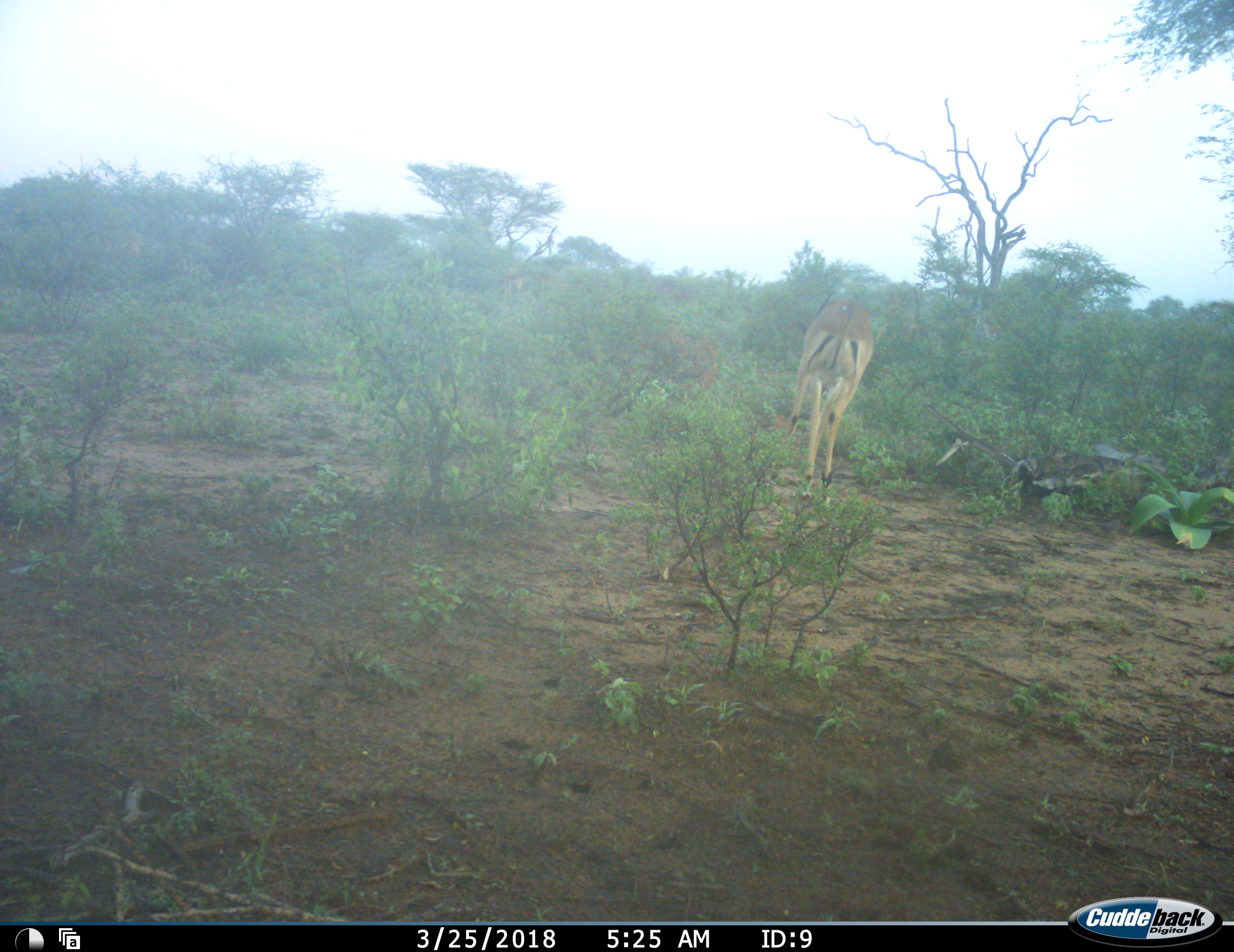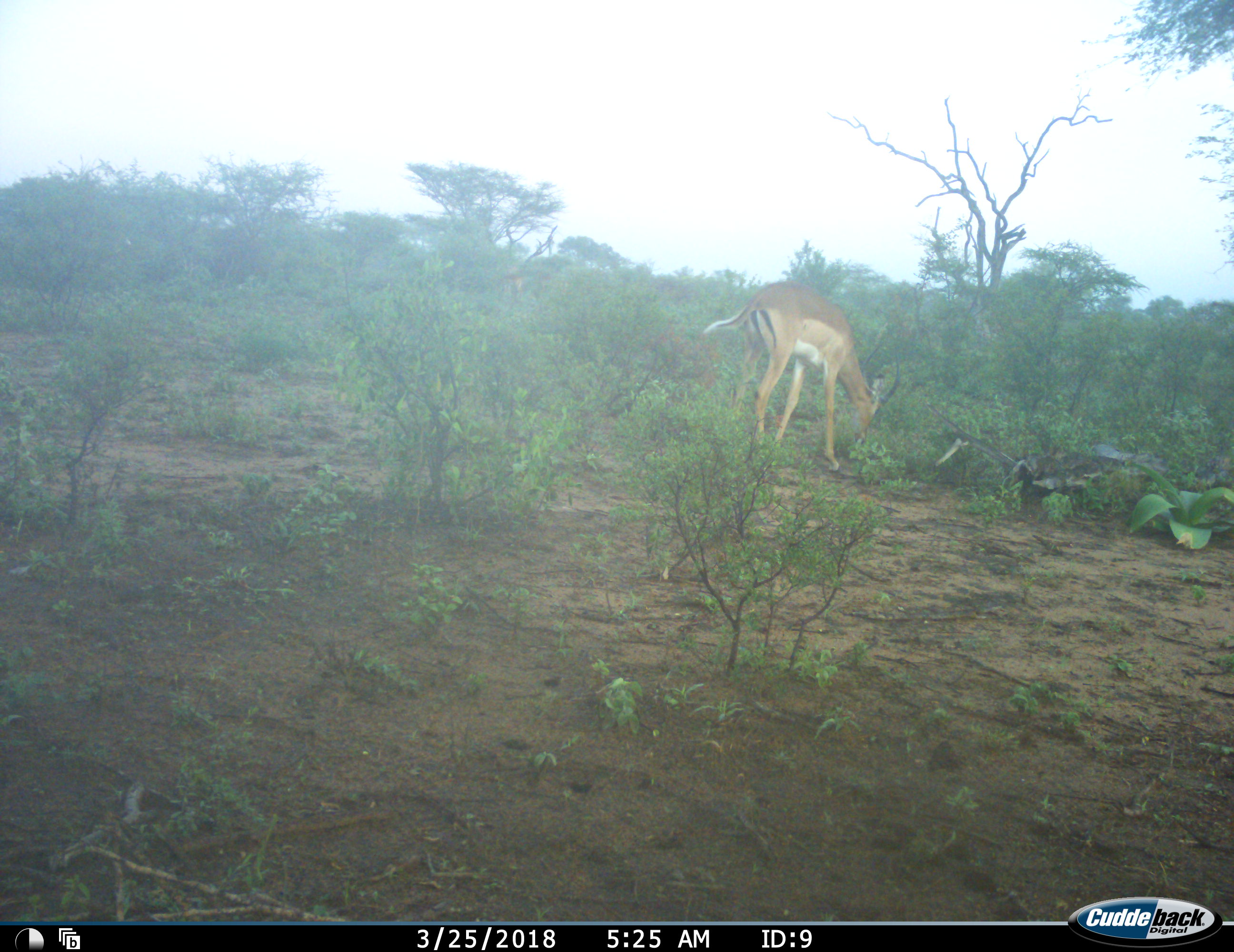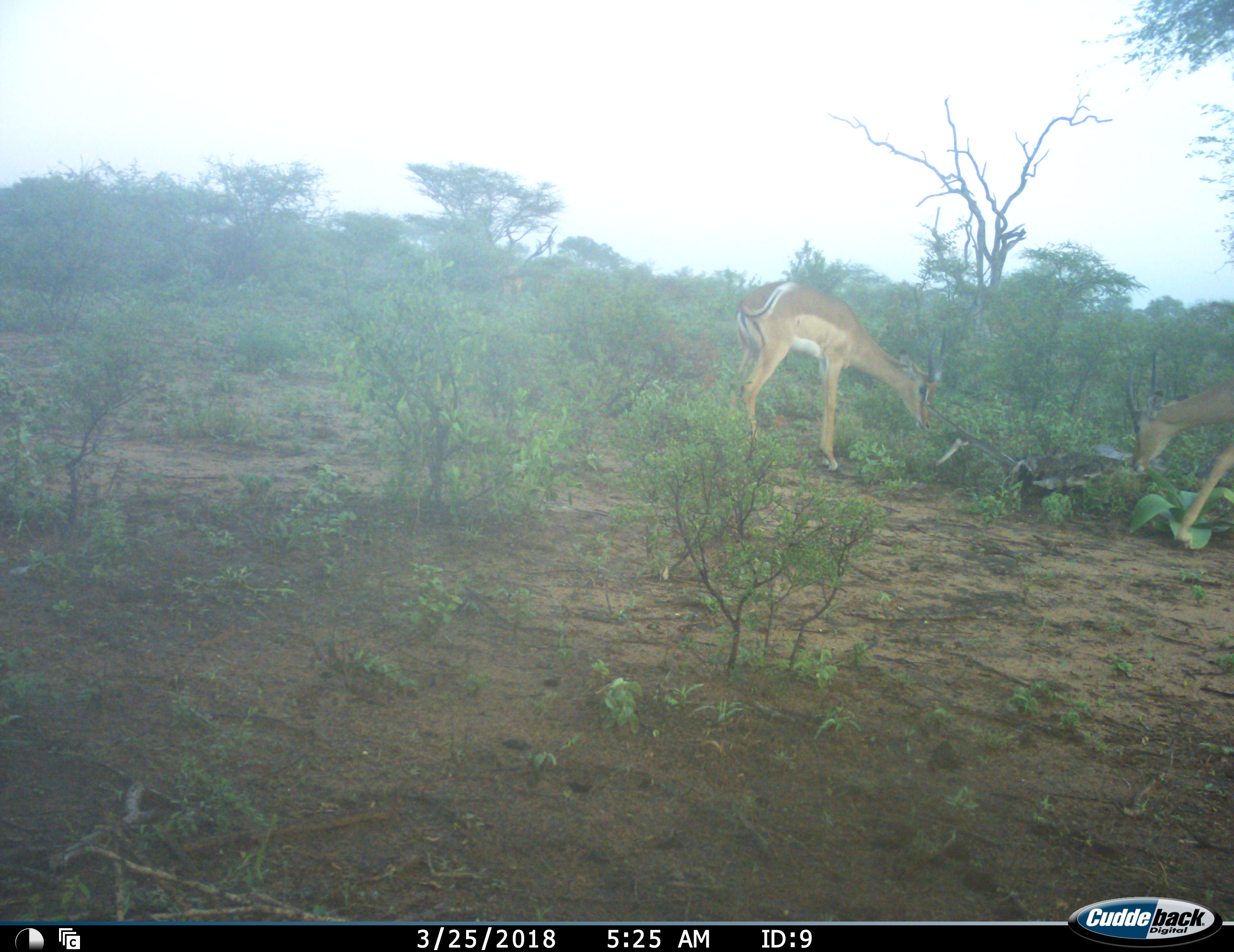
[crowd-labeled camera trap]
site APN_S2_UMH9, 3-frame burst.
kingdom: Animalia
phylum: Chordata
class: Mammalia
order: Artiodactyla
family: Bovidae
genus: Aepyceros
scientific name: Aepyceros melampus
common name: impala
Impala (Aepyceros melampus), count 2. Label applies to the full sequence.